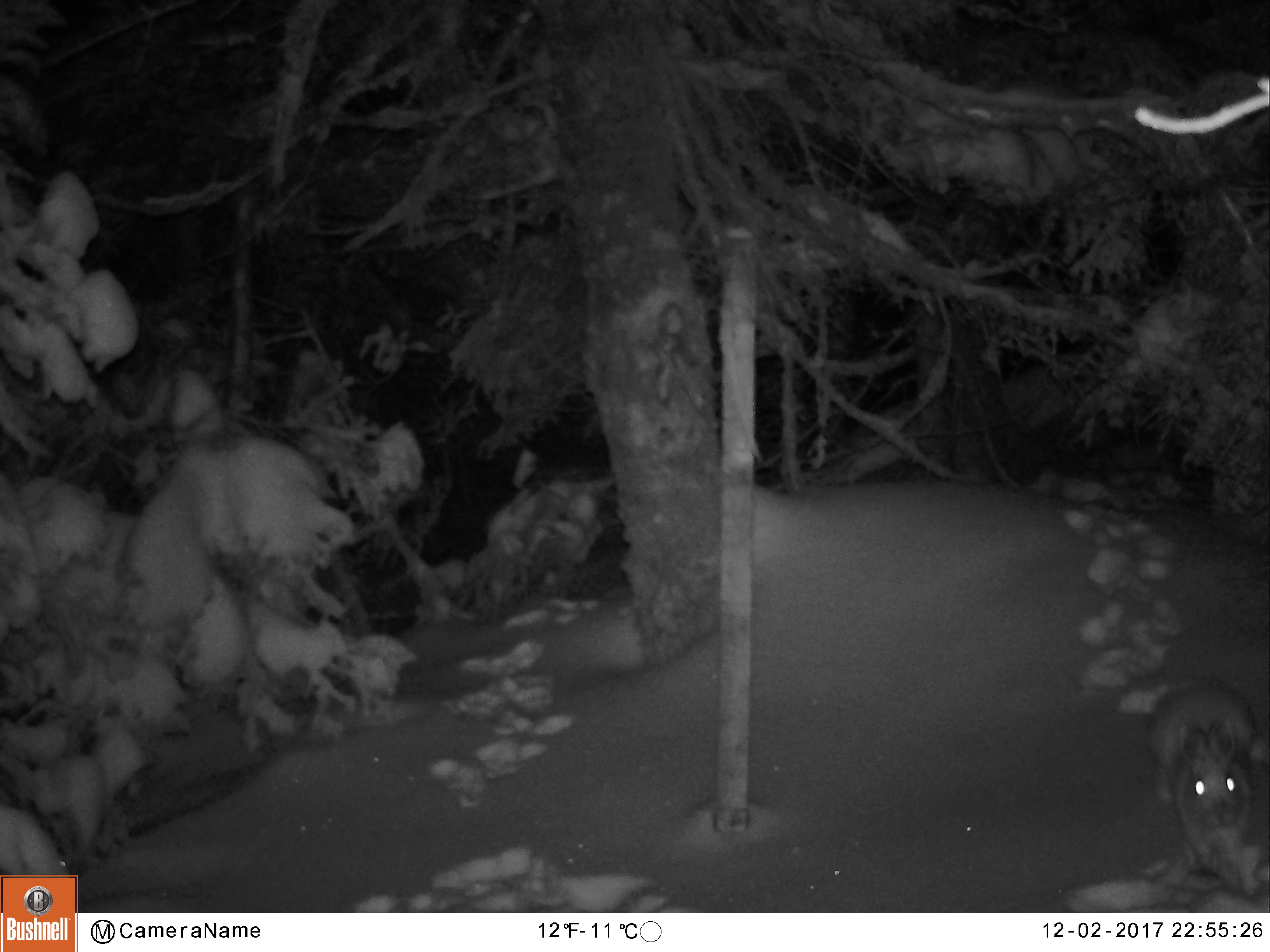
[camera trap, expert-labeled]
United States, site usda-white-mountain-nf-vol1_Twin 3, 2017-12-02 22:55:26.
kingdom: Animalia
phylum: Chordata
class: Mammalia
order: Lagomorpha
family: Leporidae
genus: Lepus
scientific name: Lepus americanus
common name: snowshoe hare